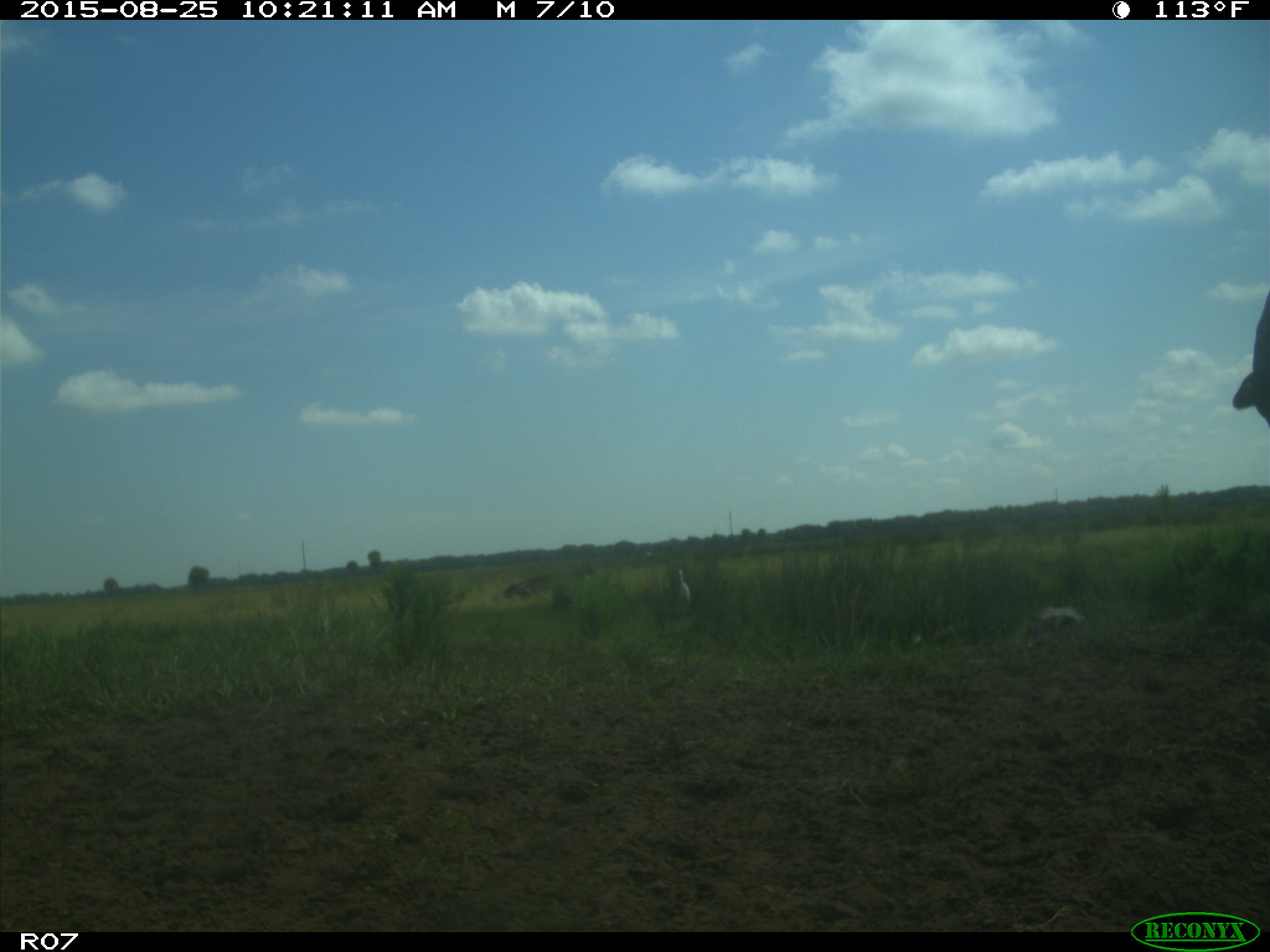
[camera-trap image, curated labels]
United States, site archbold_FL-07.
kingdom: Animalia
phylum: Chordata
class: Mammalia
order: Artiodactyla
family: Bovidae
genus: Bos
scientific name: Bos taurus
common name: domestic cow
Bos taurus (domestic cow).